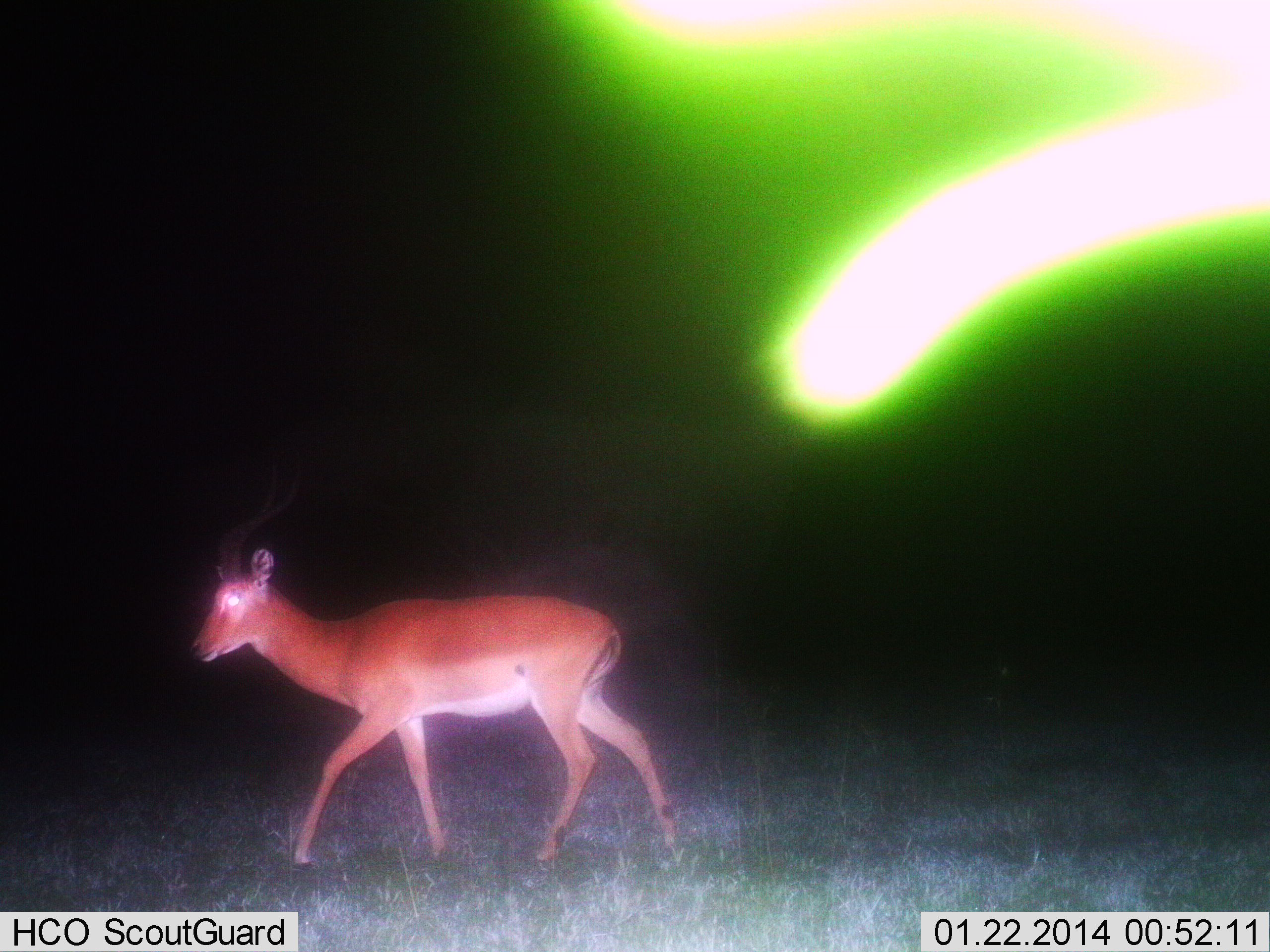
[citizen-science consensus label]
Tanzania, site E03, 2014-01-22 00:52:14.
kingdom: Animalia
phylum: Chordata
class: Mammalia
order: Artiodactyla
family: Bovidae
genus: Aepyceros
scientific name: Aepyceros melampus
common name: impala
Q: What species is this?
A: Impala (Aepyceros melampus).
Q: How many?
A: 1.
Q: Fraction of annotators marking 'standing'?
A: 18%.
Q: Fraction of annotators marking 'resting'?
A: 0%.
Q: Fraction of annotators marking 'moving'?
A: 82%.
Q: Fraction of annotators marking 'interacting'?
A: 0%.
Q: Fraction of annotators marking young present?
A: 0%.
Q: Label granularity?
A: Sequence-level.